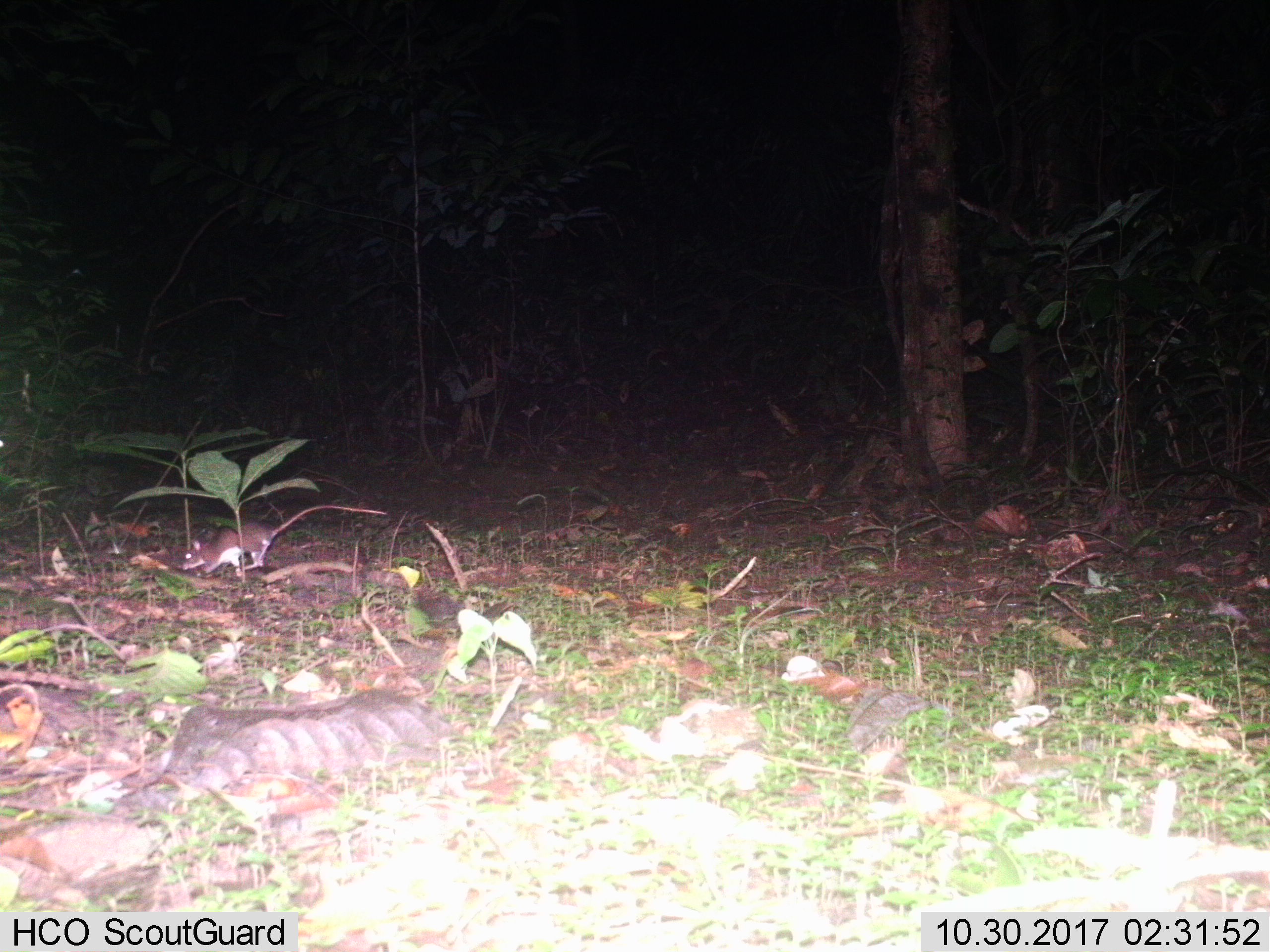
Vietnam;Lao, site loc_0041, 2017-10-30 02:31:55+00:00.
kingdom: Animalia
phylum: Chordata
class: Mammalia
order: Rodentia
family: Muridae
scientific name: Muridae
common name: old-world mice and rats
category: unidentified murid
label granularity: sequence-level